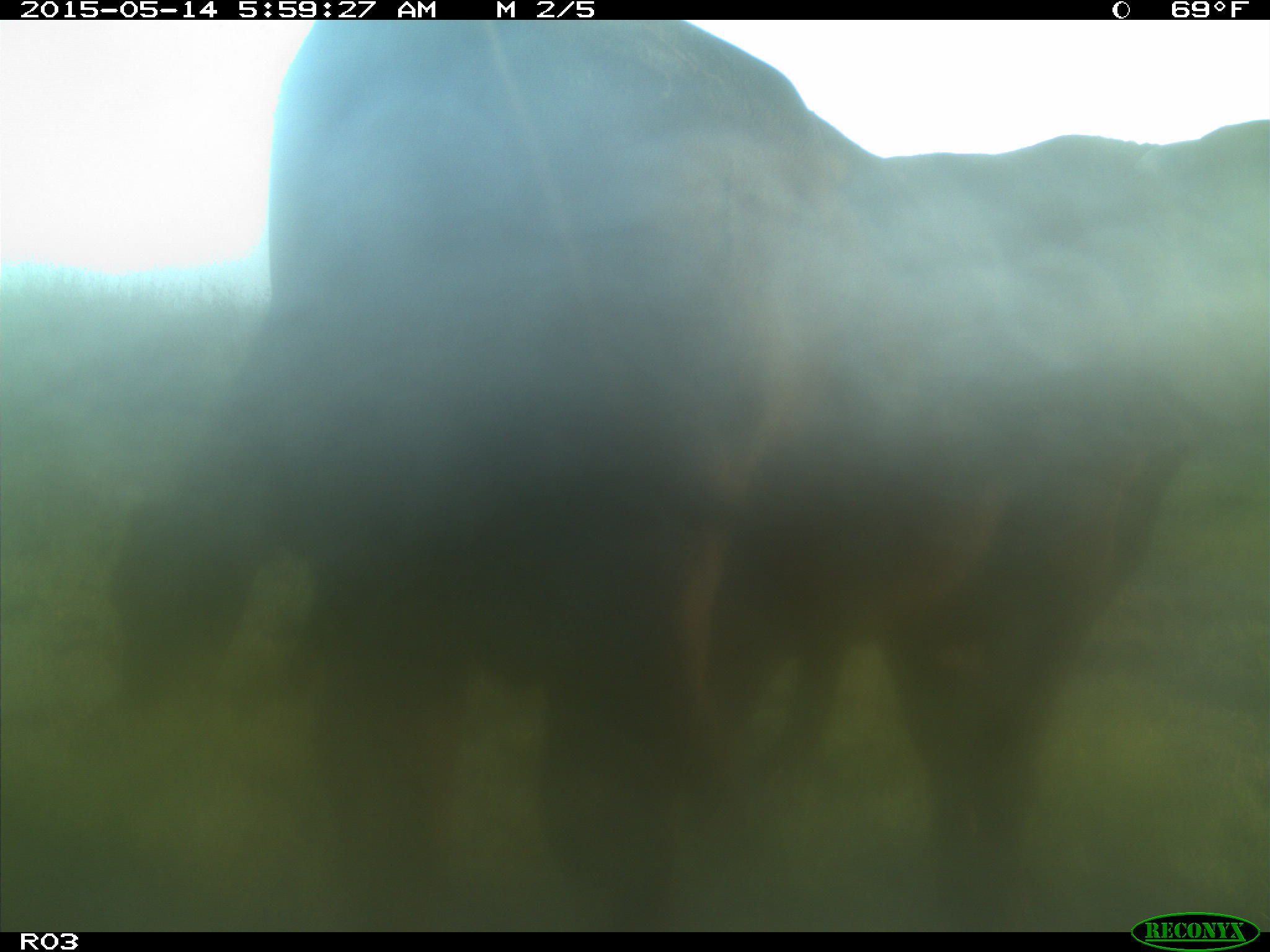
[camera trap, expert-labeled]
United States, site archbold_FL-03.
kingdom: Animalia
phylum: Chordata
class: Mammalia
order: Artiodactyla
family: Bovidae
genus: Bos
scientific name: Bos taurus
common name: domestic cow